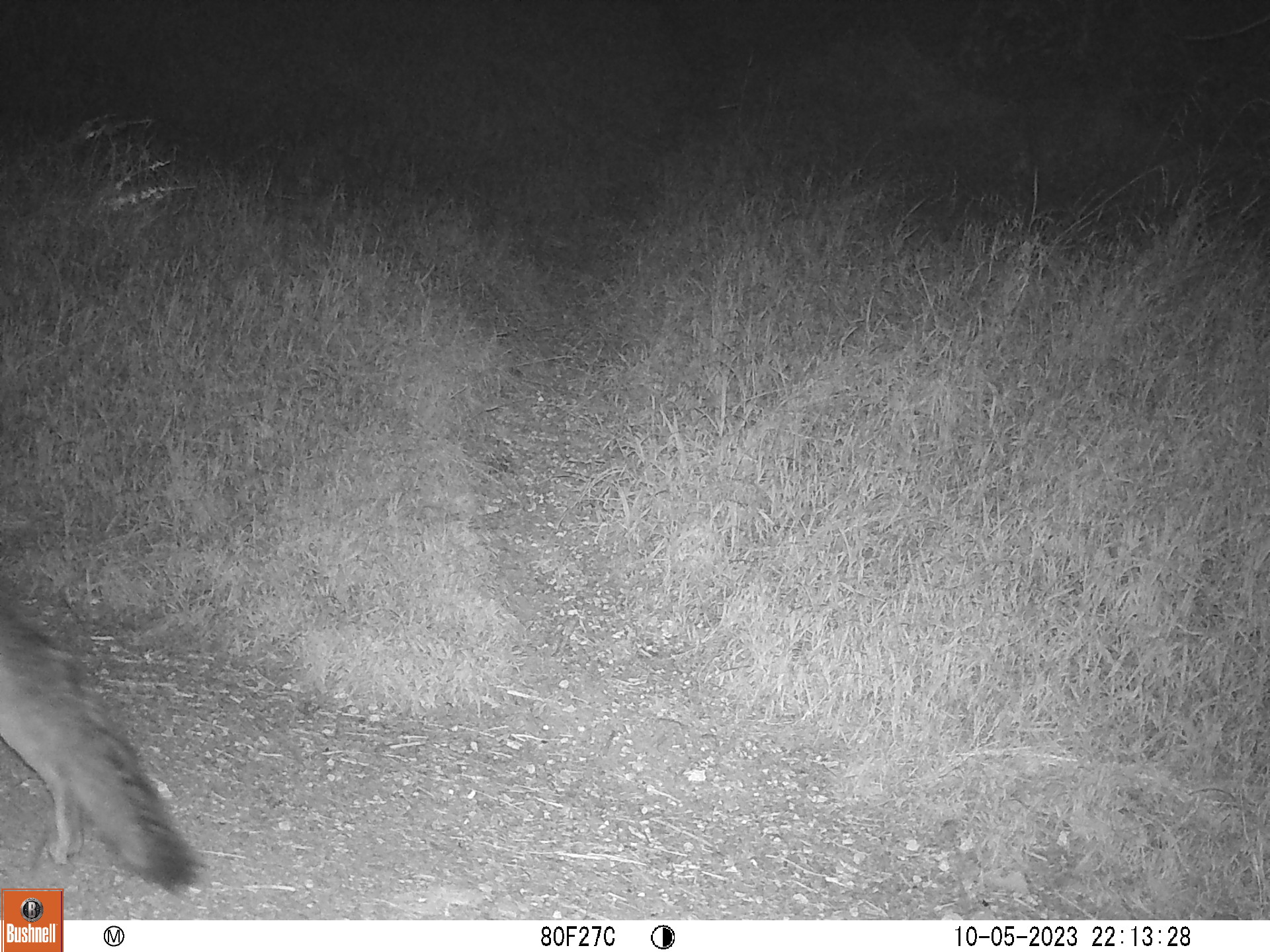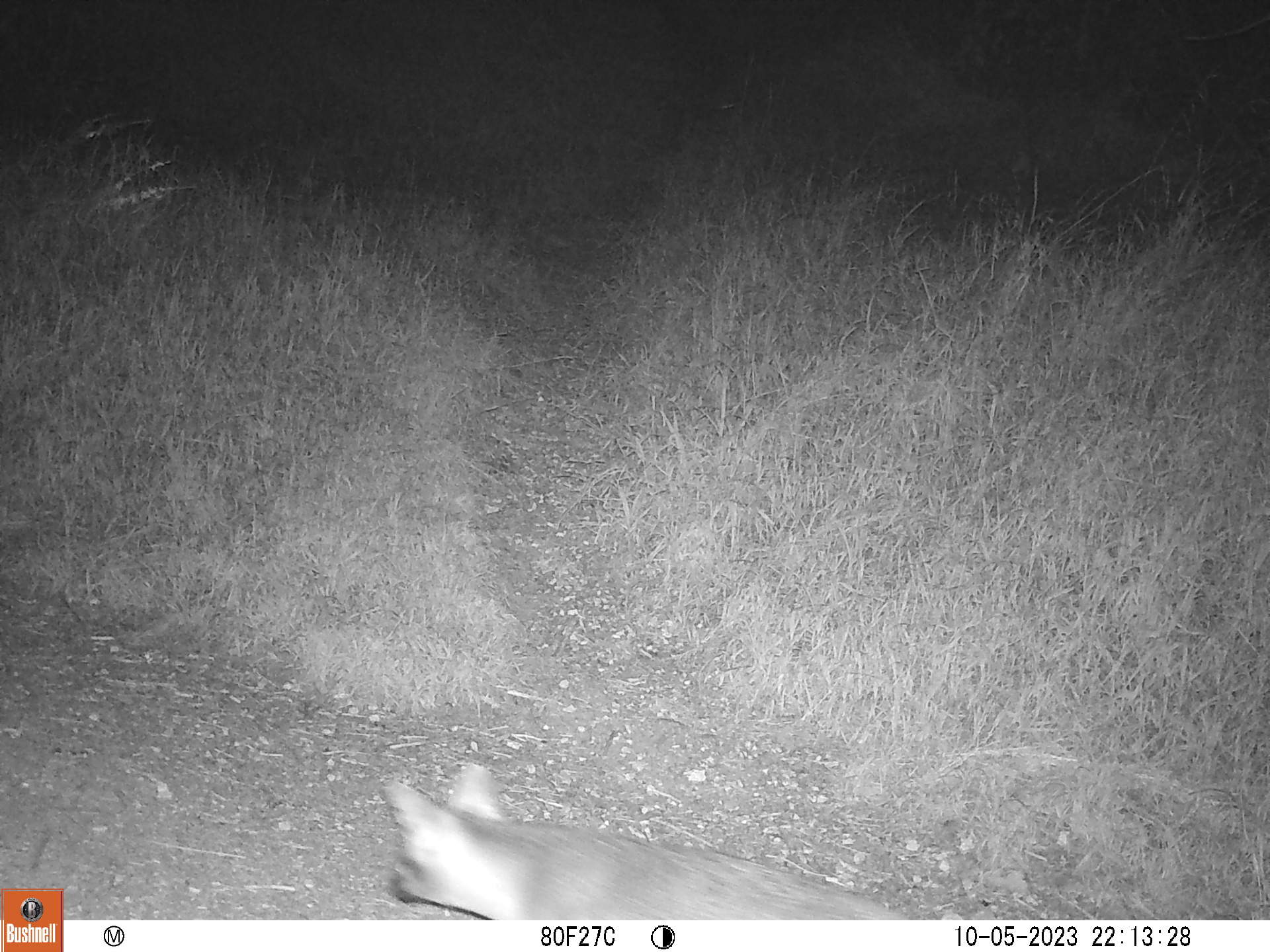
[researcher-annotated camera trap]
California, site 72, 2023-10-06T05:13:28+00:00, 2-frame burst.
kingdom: Animalia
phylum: Chordata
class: Mammalia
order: Carnivora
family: Canidae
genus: Urocyon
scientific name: Urocyon cinereoargenteus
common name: gray fox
Gray fox (Urocyon cinereoargenteus).